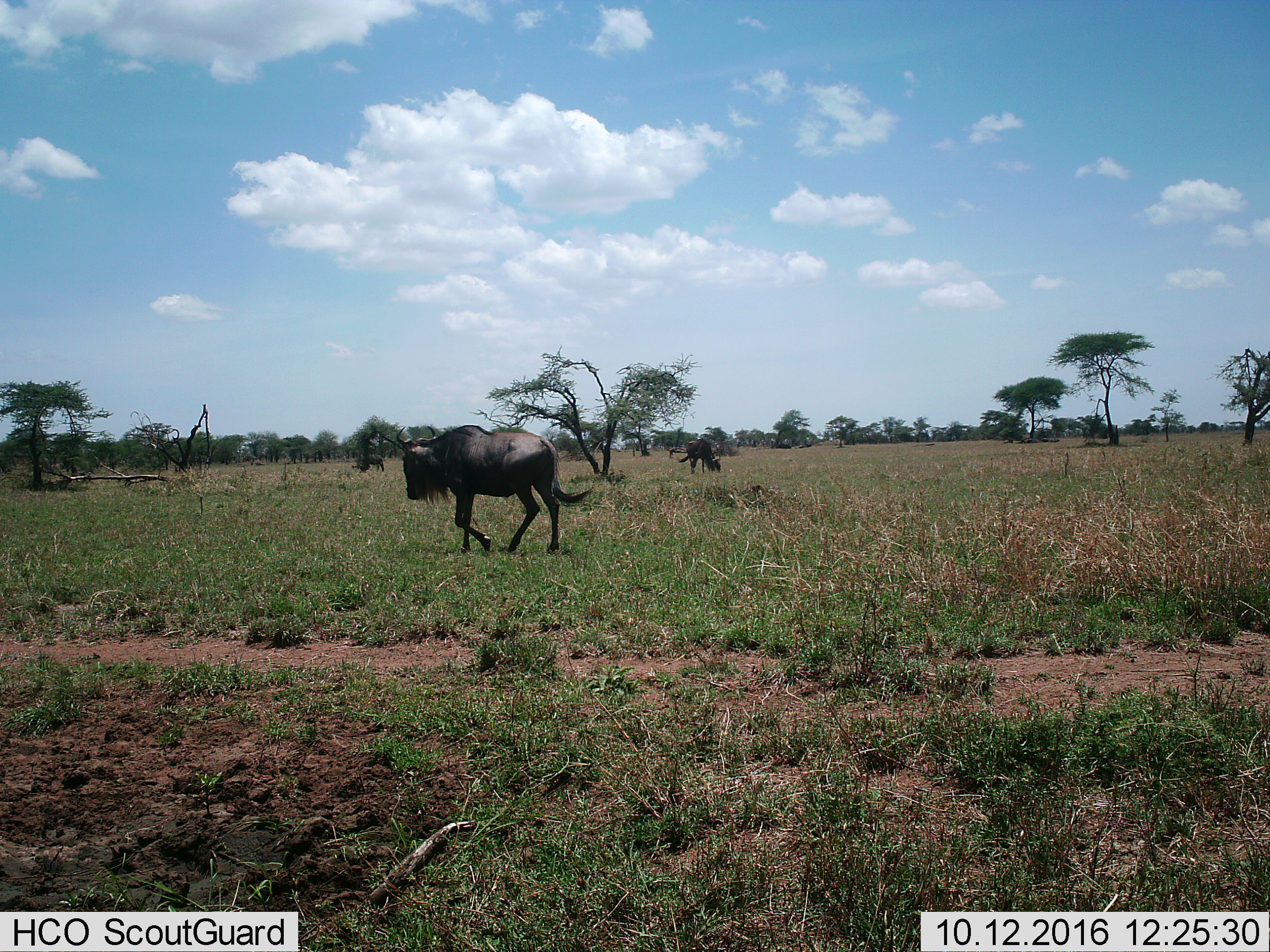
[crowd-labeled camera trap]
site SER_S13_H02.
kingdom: Animalia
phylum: Chordata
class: Mammalia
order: Artiodactyla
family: Bovidae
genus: Connochaetes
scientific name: Connochaetes taurinus taurinus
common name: blue wildebeest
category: wildebeestblue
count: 3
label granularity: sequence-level